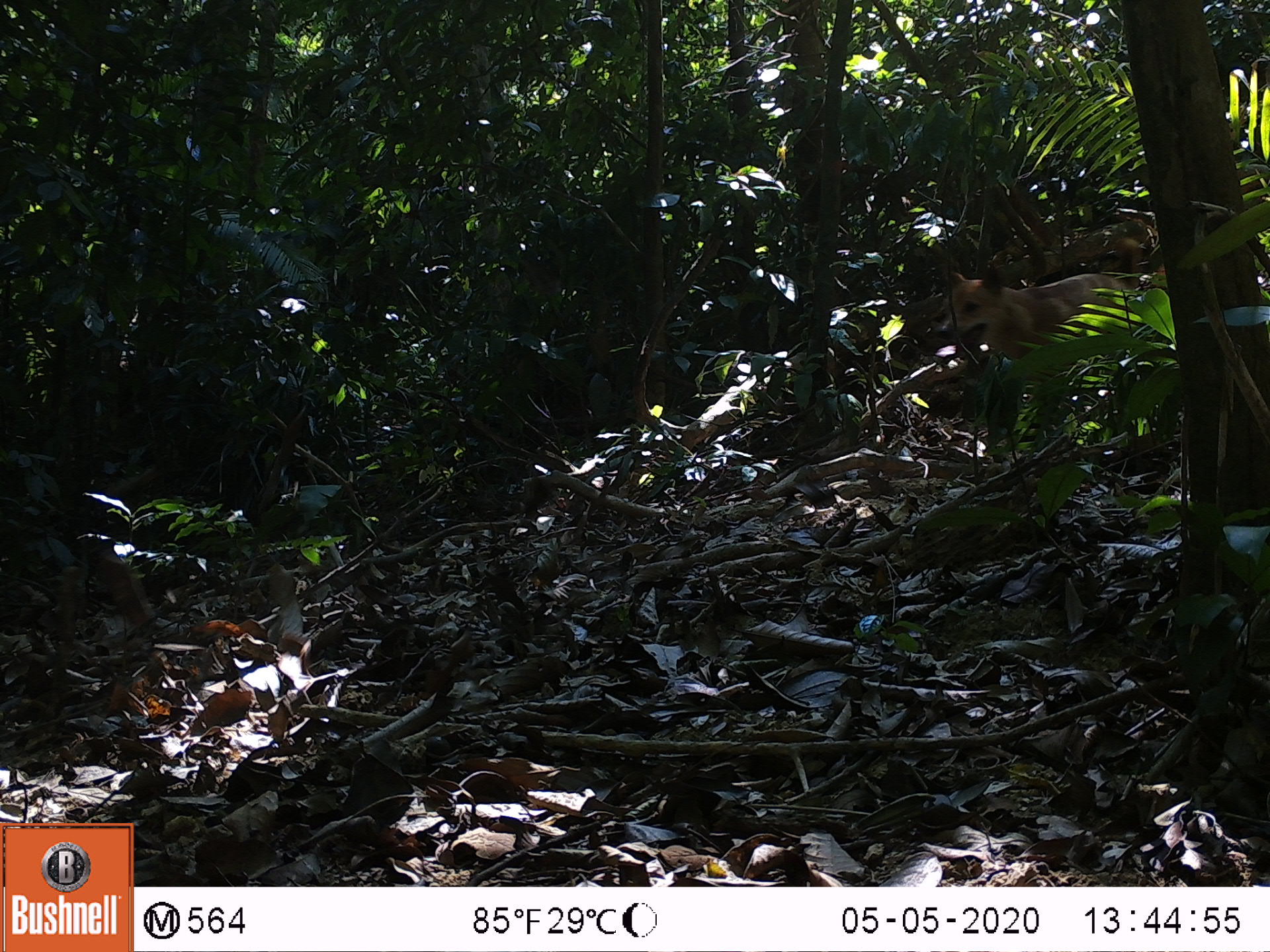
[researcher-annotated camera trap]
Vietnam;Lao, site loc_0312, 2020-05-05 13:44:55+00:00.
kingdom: Animalia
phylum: Chordata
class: Mammalia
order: Carnivora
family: Canidae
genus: Canis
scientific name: Canis familiaris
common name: domestic dog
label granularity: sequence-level